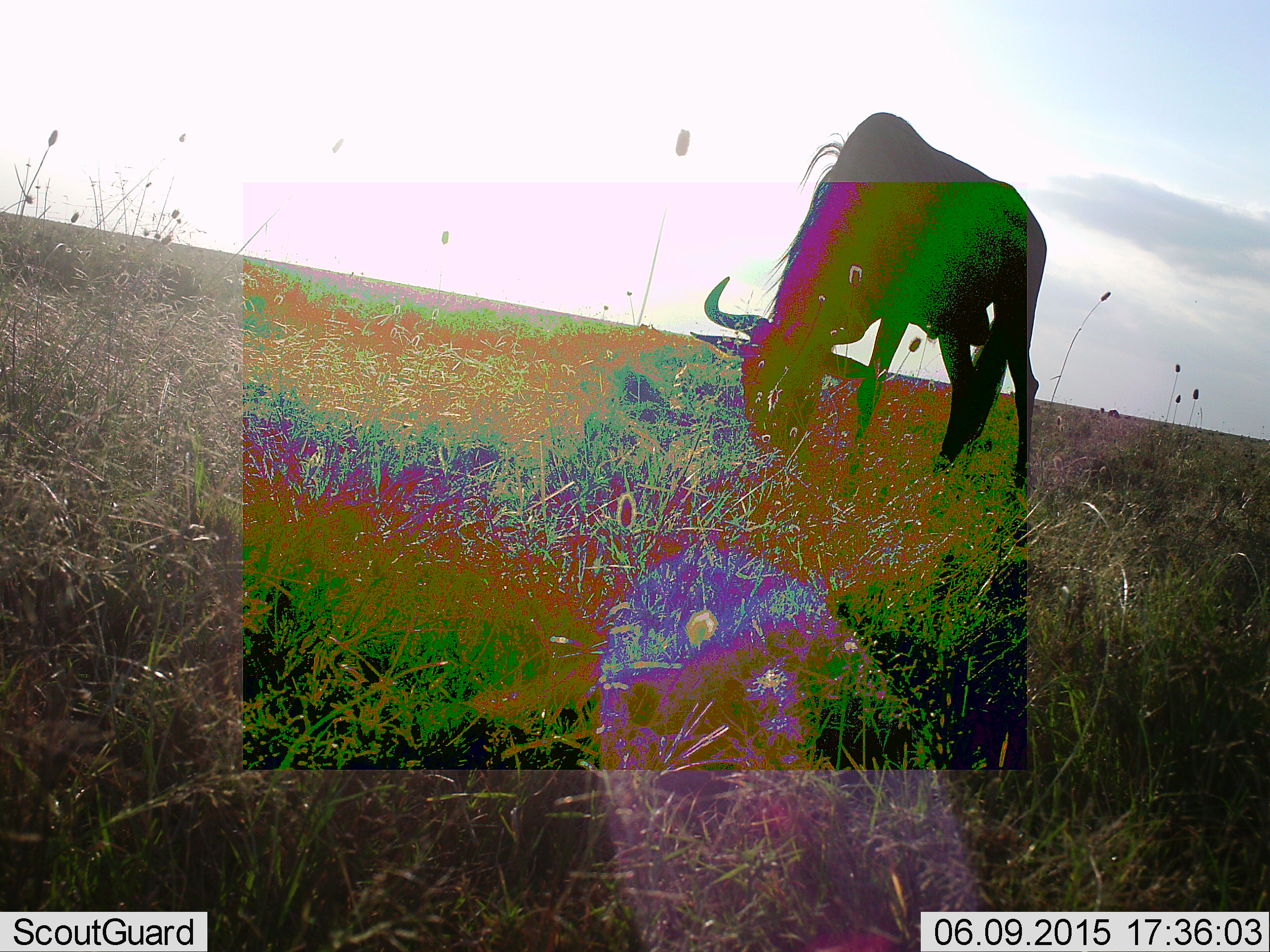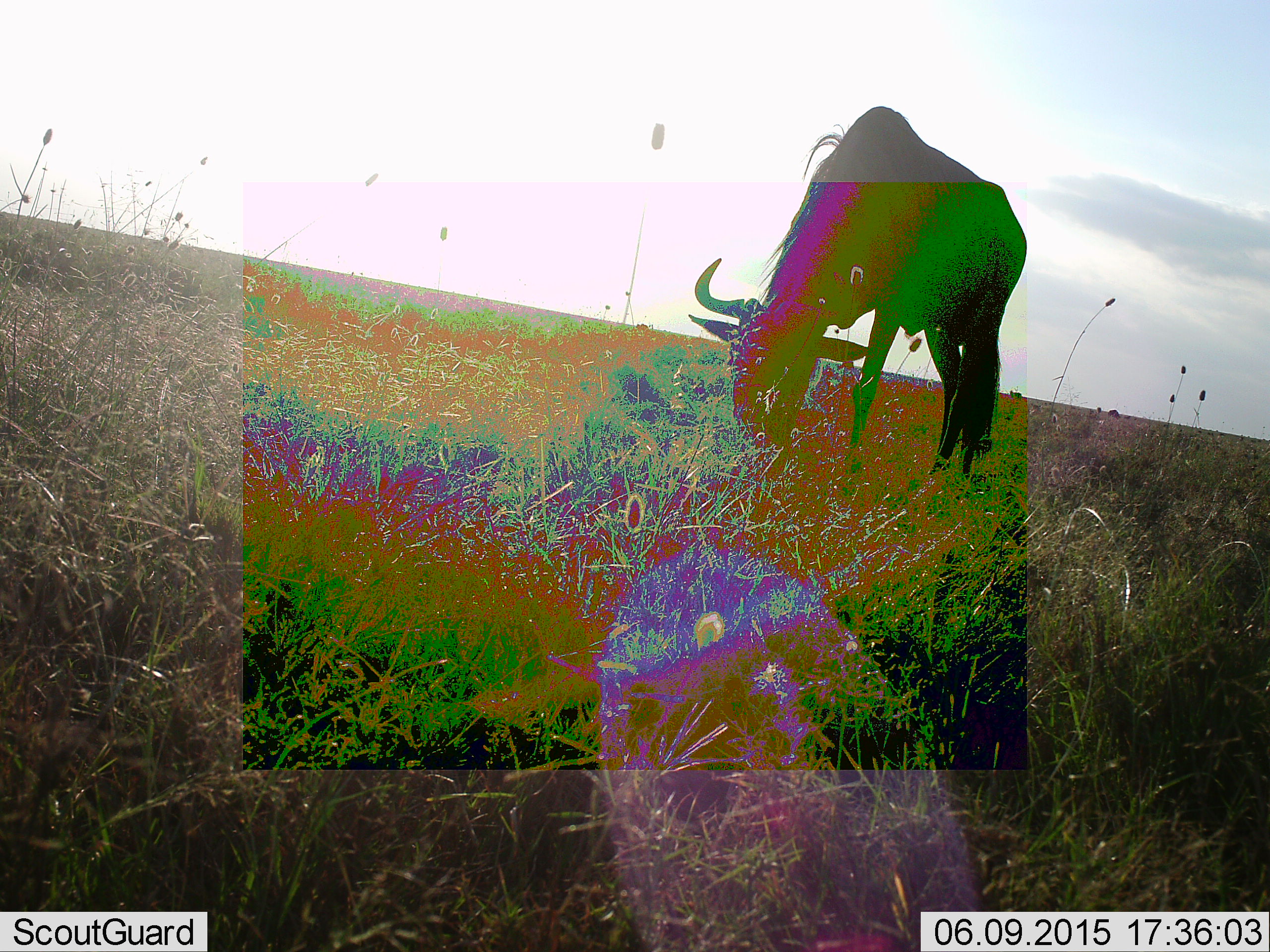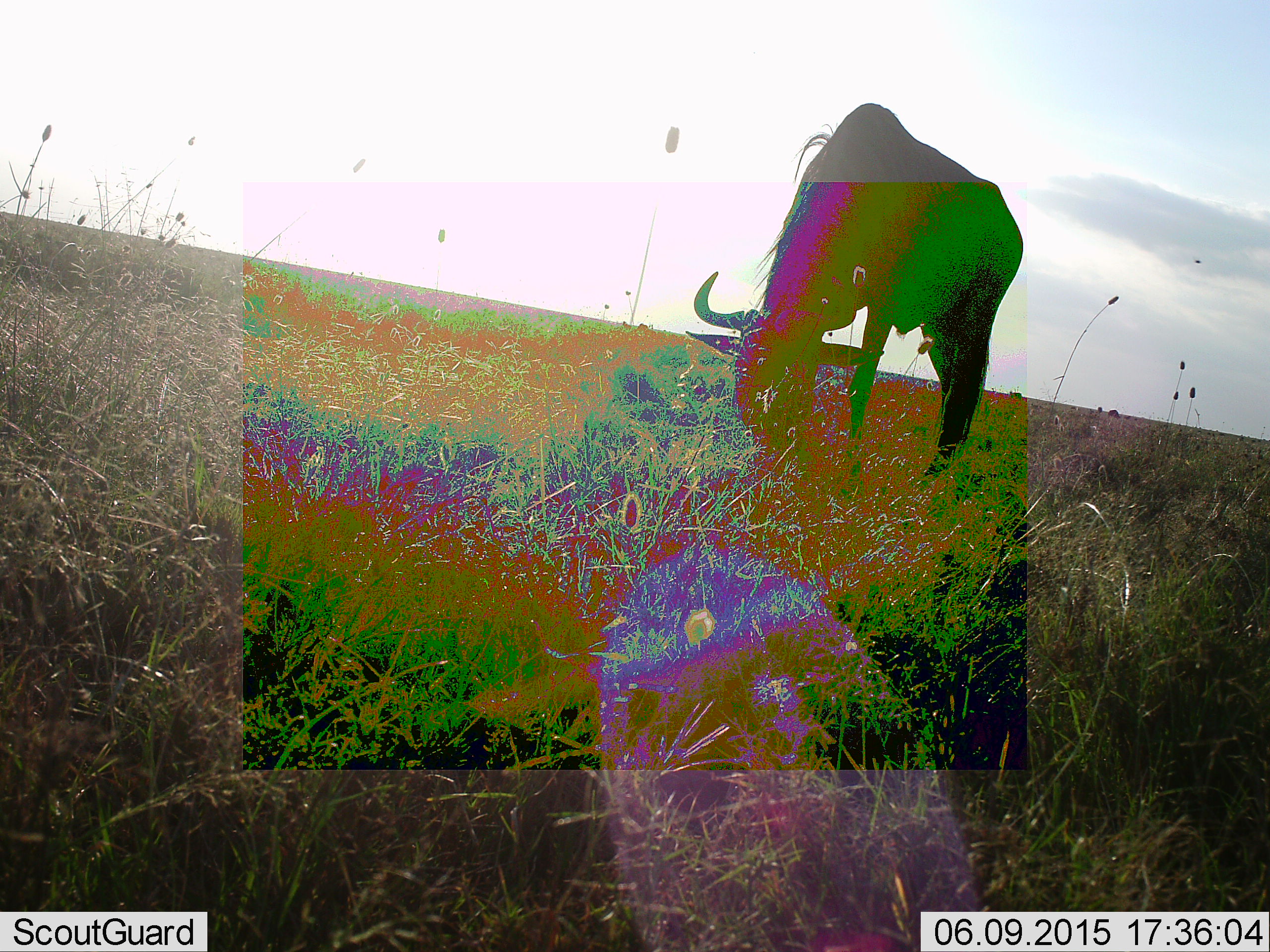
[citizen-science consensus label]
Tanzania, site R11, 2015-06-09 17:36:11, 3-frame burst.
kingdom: Animalia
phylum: Chordata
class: Mammalia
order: Artiodactyla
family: Bovidae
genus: Connochaetes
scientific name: Connochaetes taurinus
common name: blue wildebeest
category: wildebeest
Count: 1.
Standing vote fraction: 30%.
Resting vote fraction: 0%.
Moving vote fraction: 0%.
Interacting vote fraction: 0%.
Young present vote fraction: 0%.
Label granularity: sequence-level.